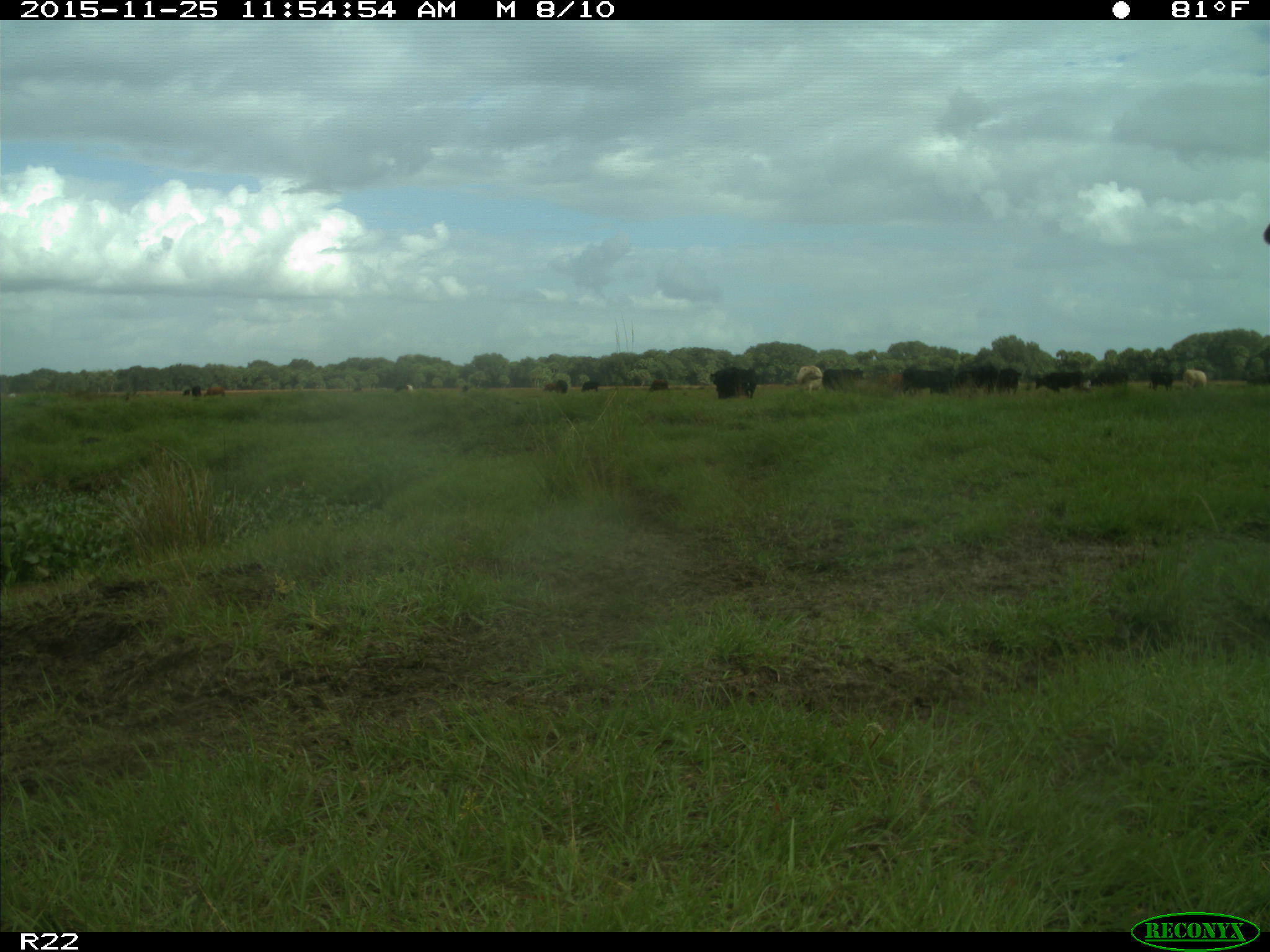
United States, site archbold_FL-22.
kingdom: Animalia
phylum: Chordata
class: Mammalia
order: Artiodactyla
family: Bovidae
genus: Bos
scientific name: Bos taurus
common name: domestic cow